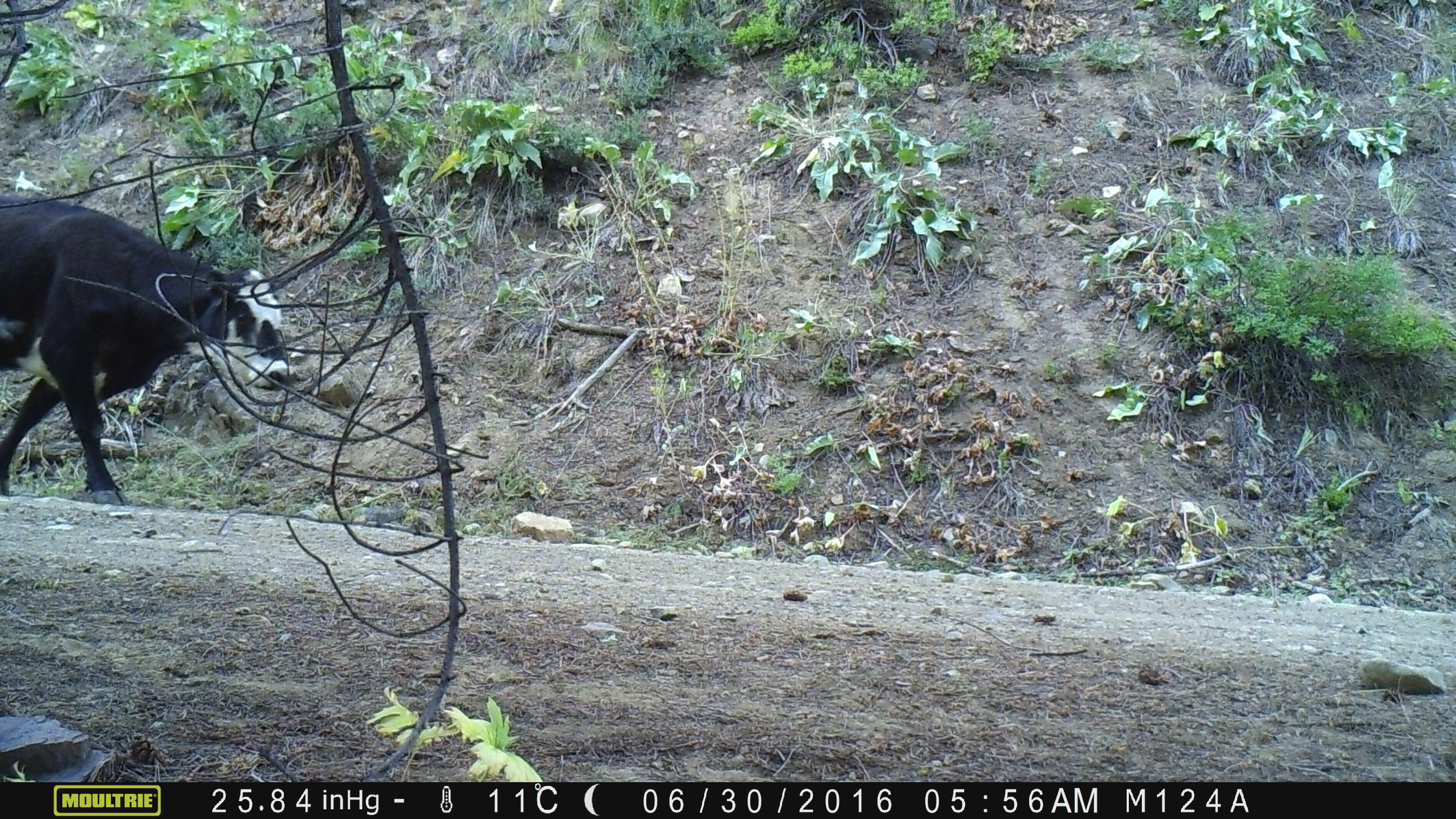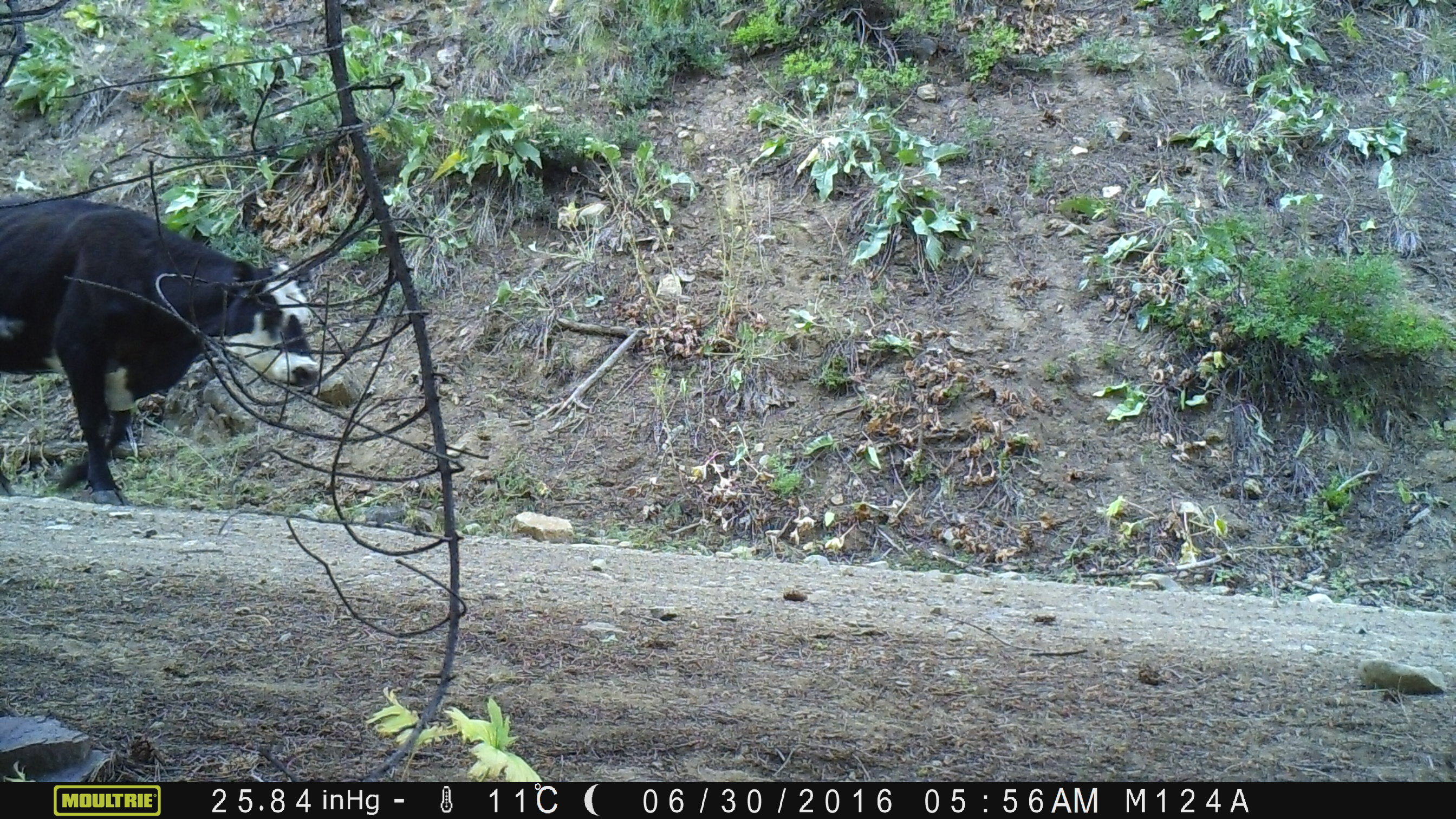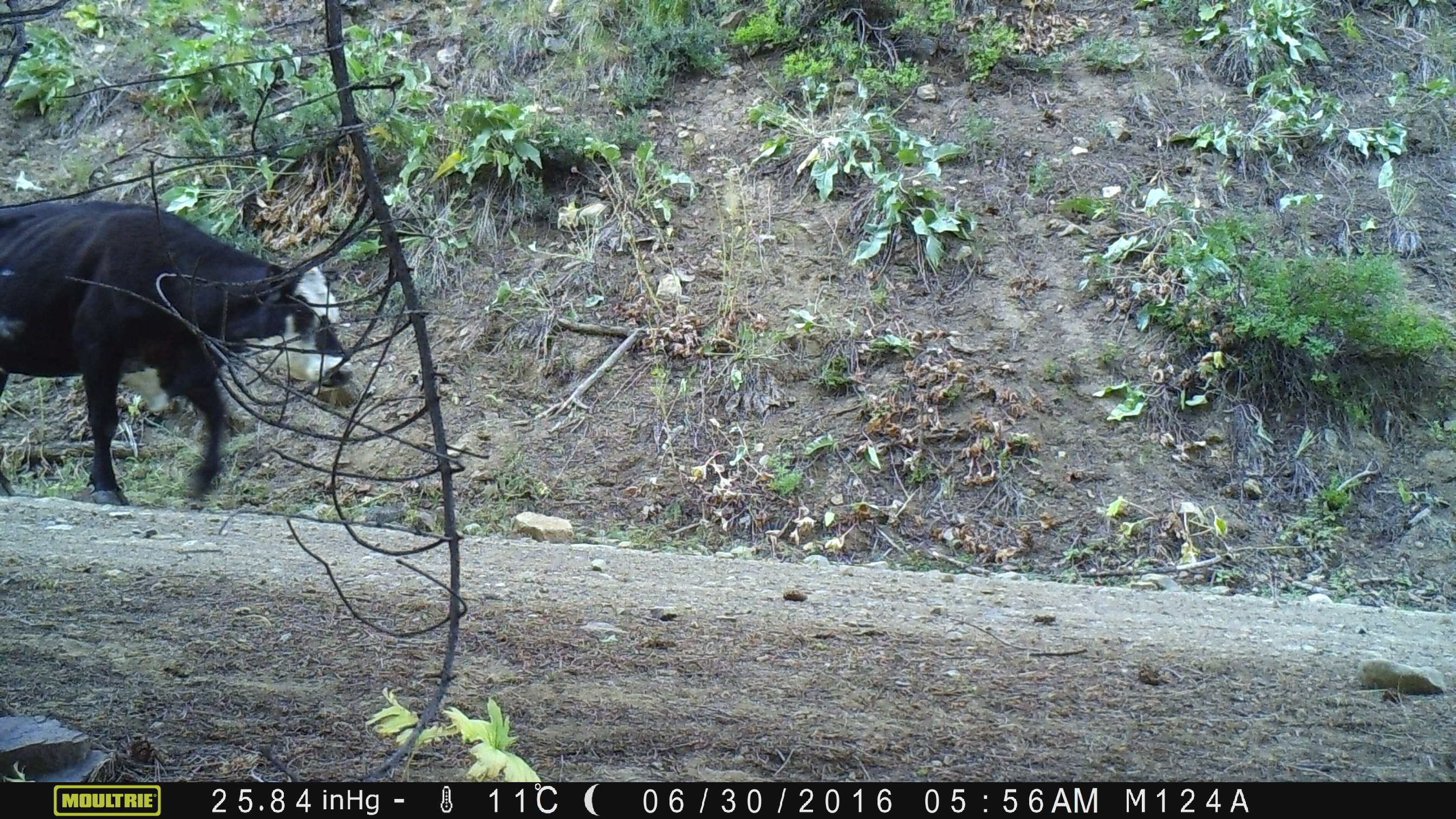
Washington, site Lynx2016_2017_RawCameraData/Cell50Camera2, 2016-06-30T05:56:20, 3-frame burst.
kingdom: Animalia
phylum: Chordata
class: Mammalia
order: Artiodactyla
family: Bovidae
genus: Bos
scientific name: Bos taurus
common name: domestic cattle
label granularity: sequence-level